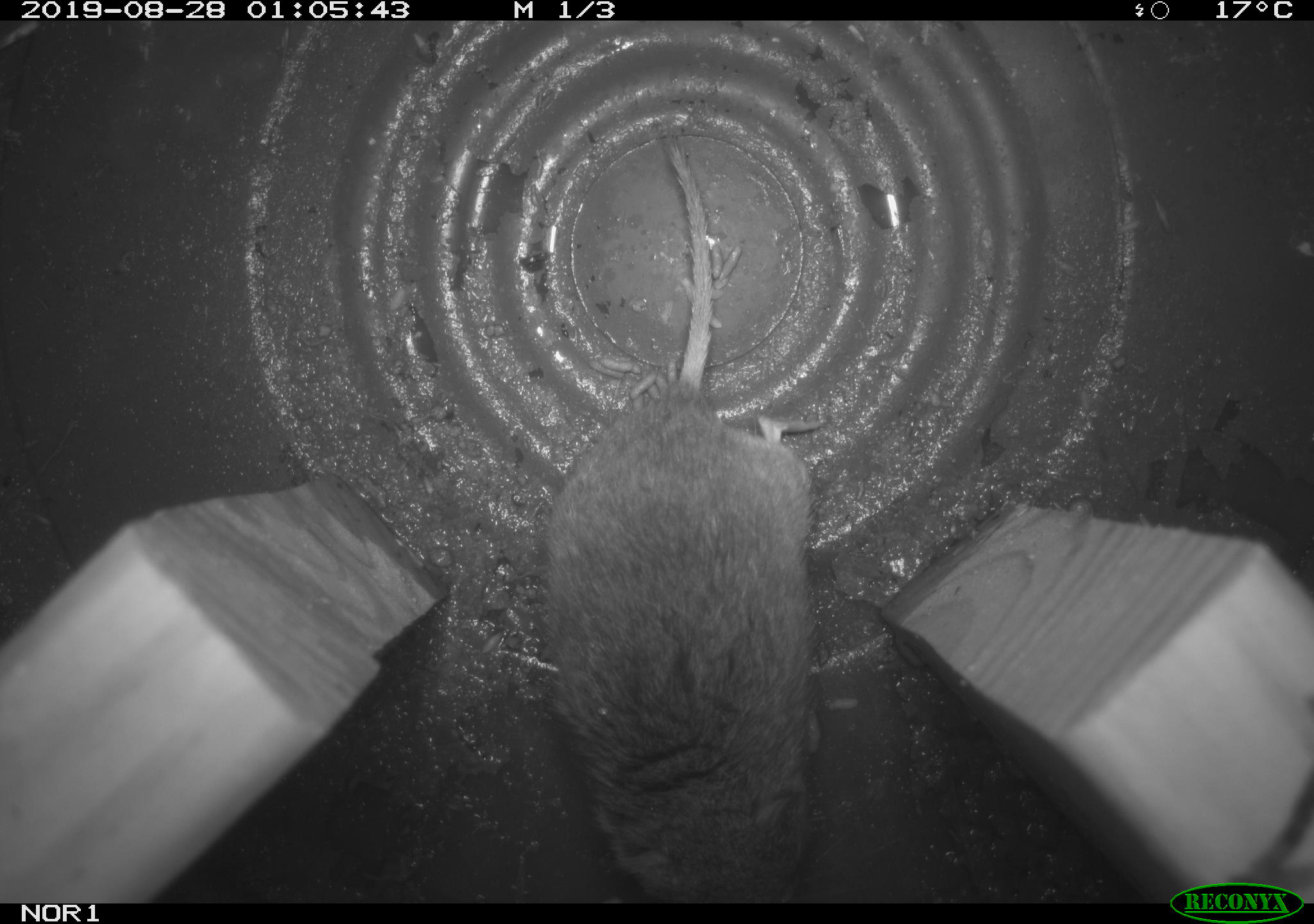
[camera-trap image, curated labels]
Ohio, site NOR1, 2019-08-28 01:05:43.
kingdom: Animalia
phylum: Chordata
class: Mammalia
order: Rodentia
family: Cricetidae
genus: Microtus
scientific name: Microtus pennsylvanicus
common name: meadow vole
Meadow vole (Microtus pennsylvanicus).